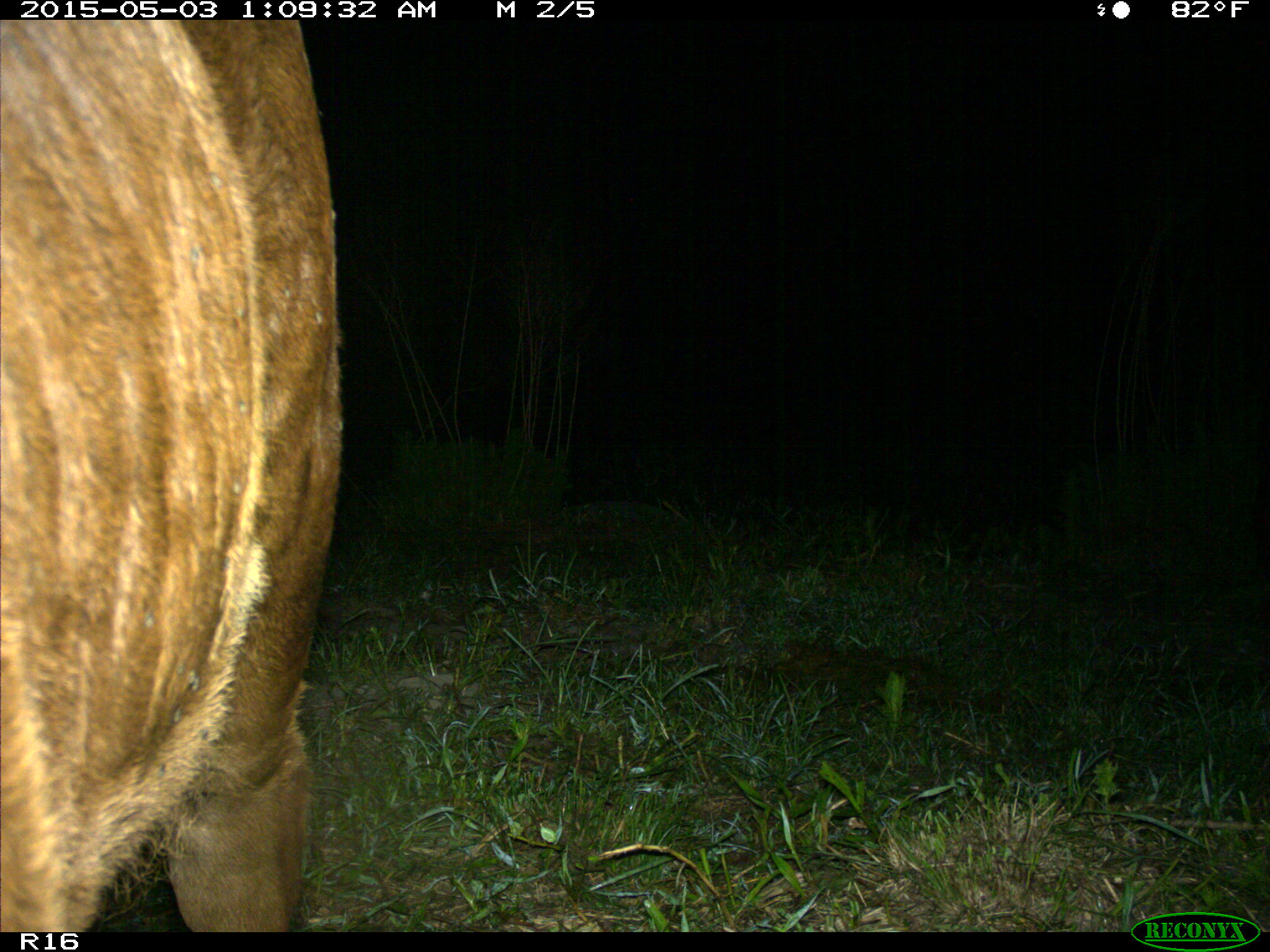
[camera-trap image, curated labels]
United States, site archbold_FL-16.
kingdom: Animalia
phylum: Chordata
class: Mammalia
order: Artiodactyla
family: Bovidae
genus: Bos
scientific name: Bos taurus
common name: domestic cow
Bos taurus (domestic cow).